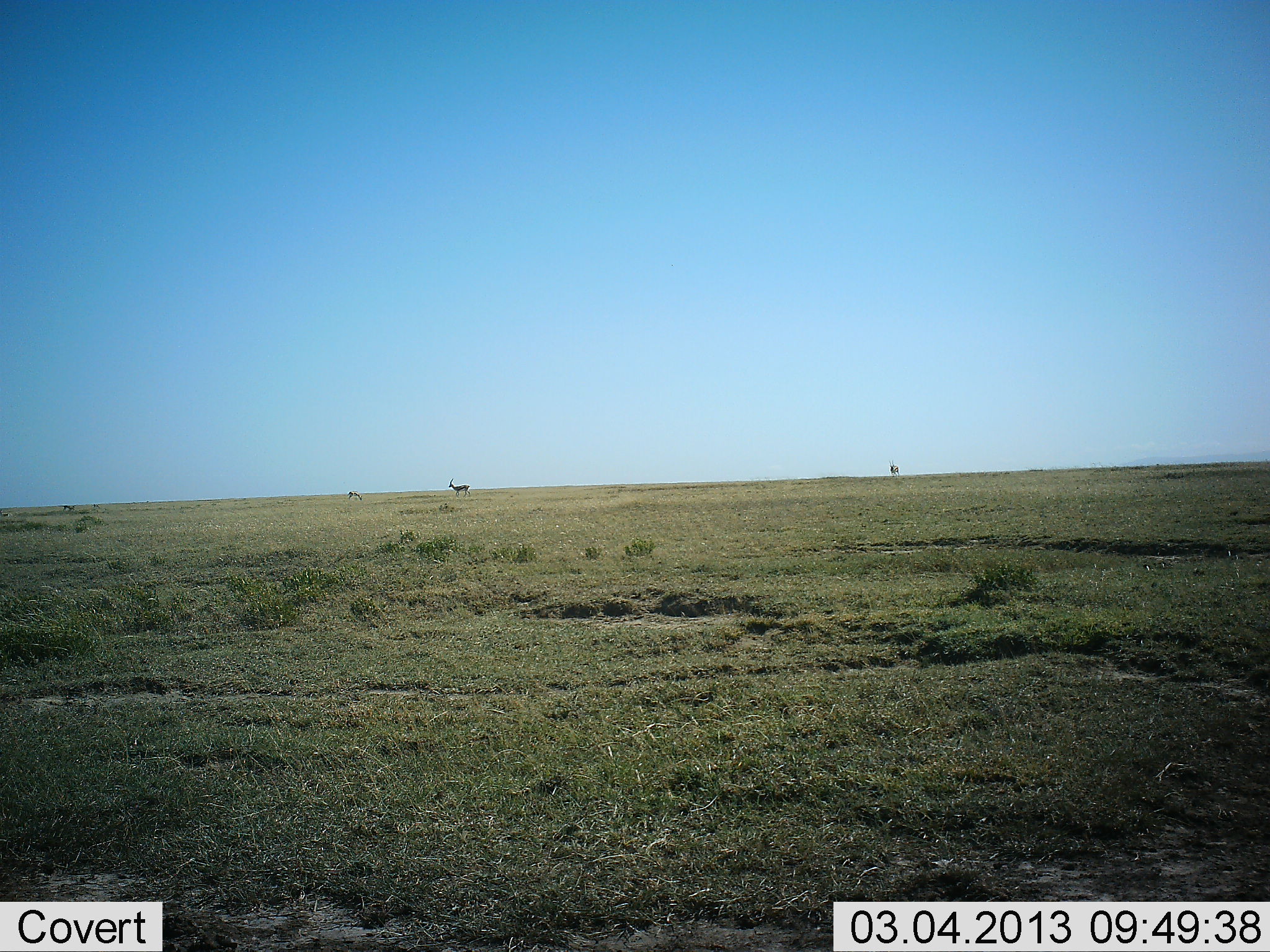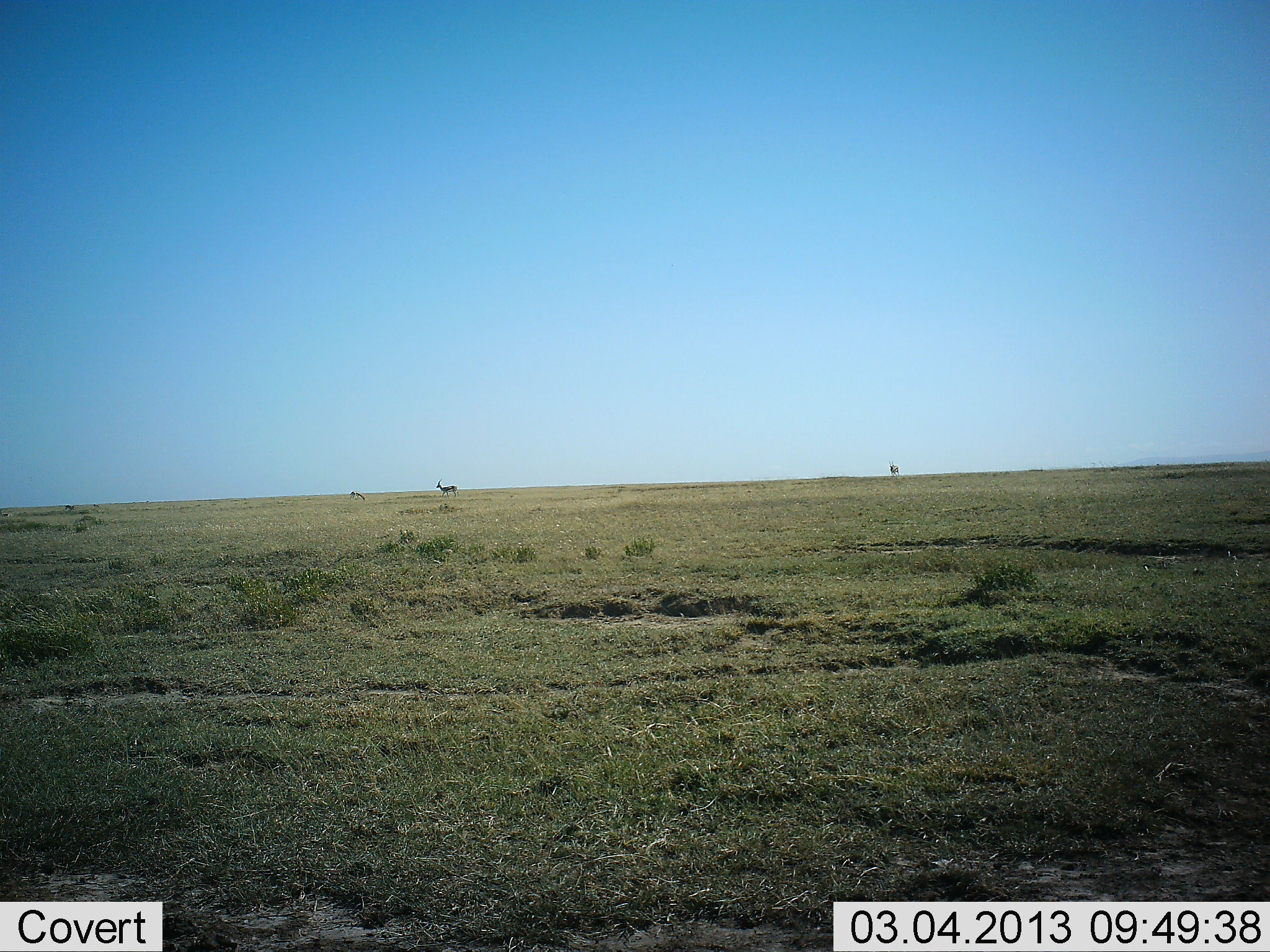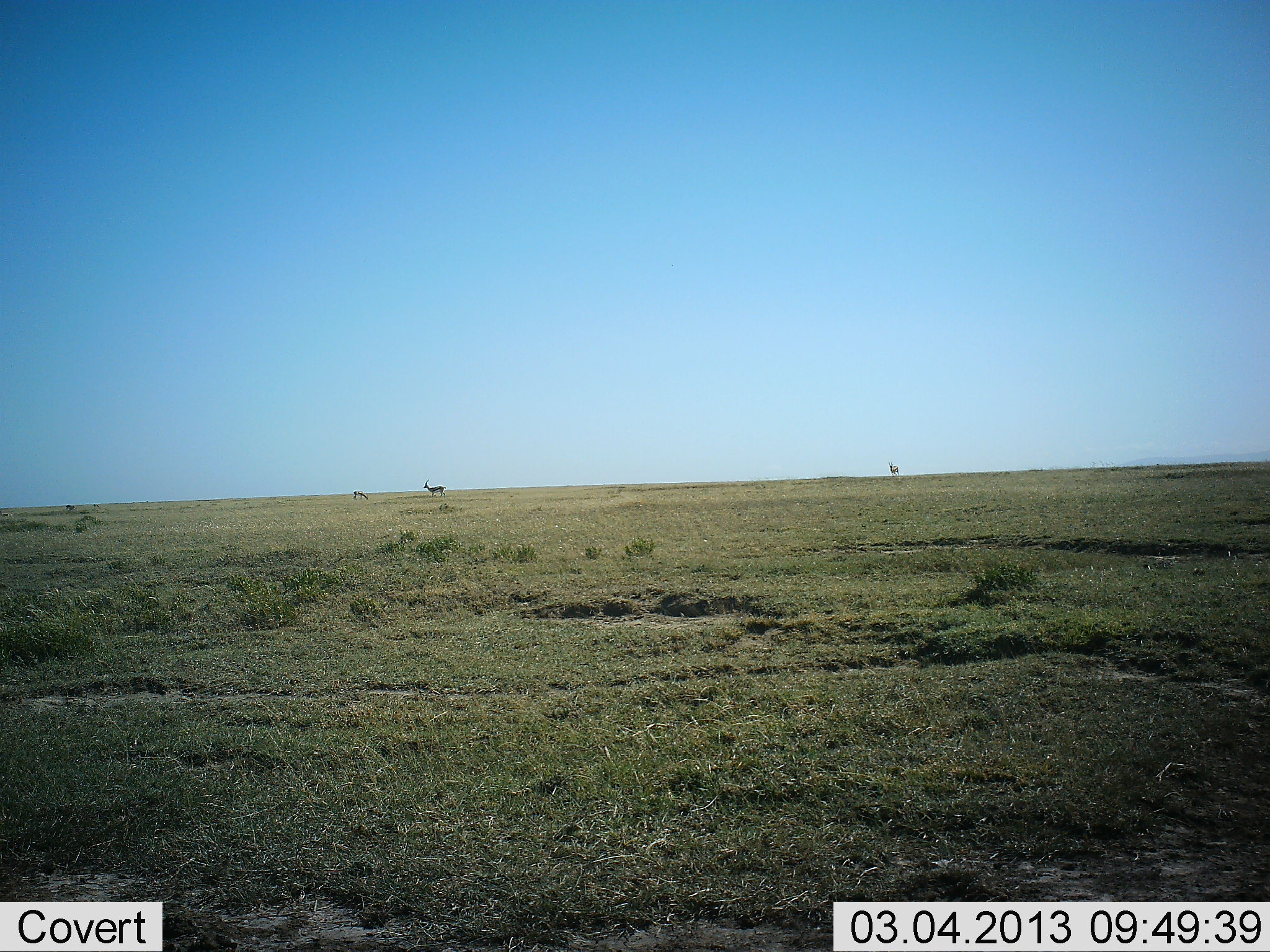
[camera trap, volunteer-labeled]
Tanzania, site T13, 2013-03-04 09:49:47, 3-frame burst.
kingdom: Animalia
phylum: Chordata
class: Mammalia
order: Artiodactyla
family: Bovidae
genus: Eudorcas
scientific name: Eudorcas thomsonii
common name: thomson's gazelle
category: gazellethomsons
Gazellethomsons (thomson's gazelle) (Eudorcas thomsonii), count 2. Behavior (volunteer vote fractions): standing 57%, resting 0%, moving 71%, interacting 0%. Young present (vote fraction): 0%. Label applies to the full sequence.